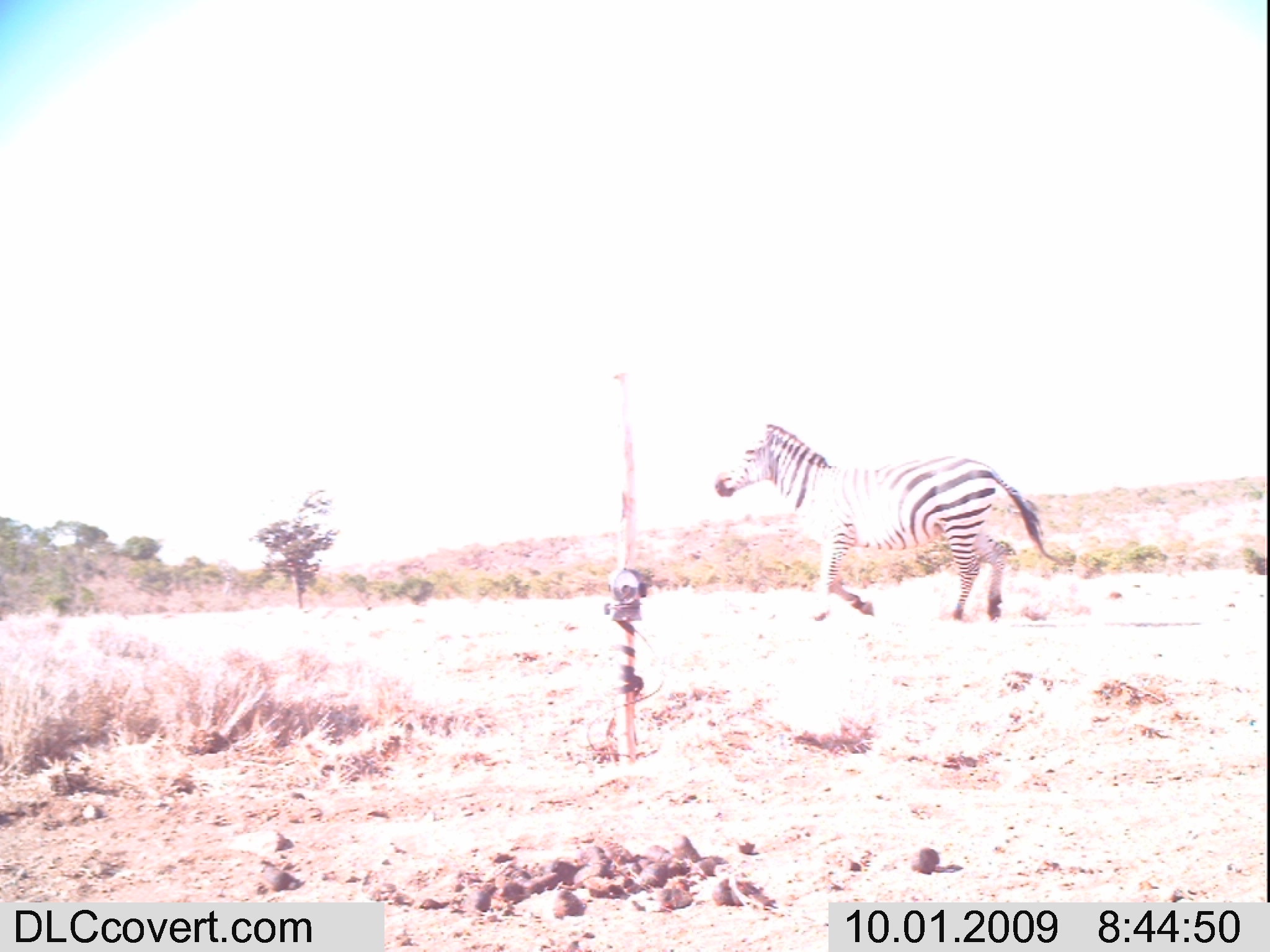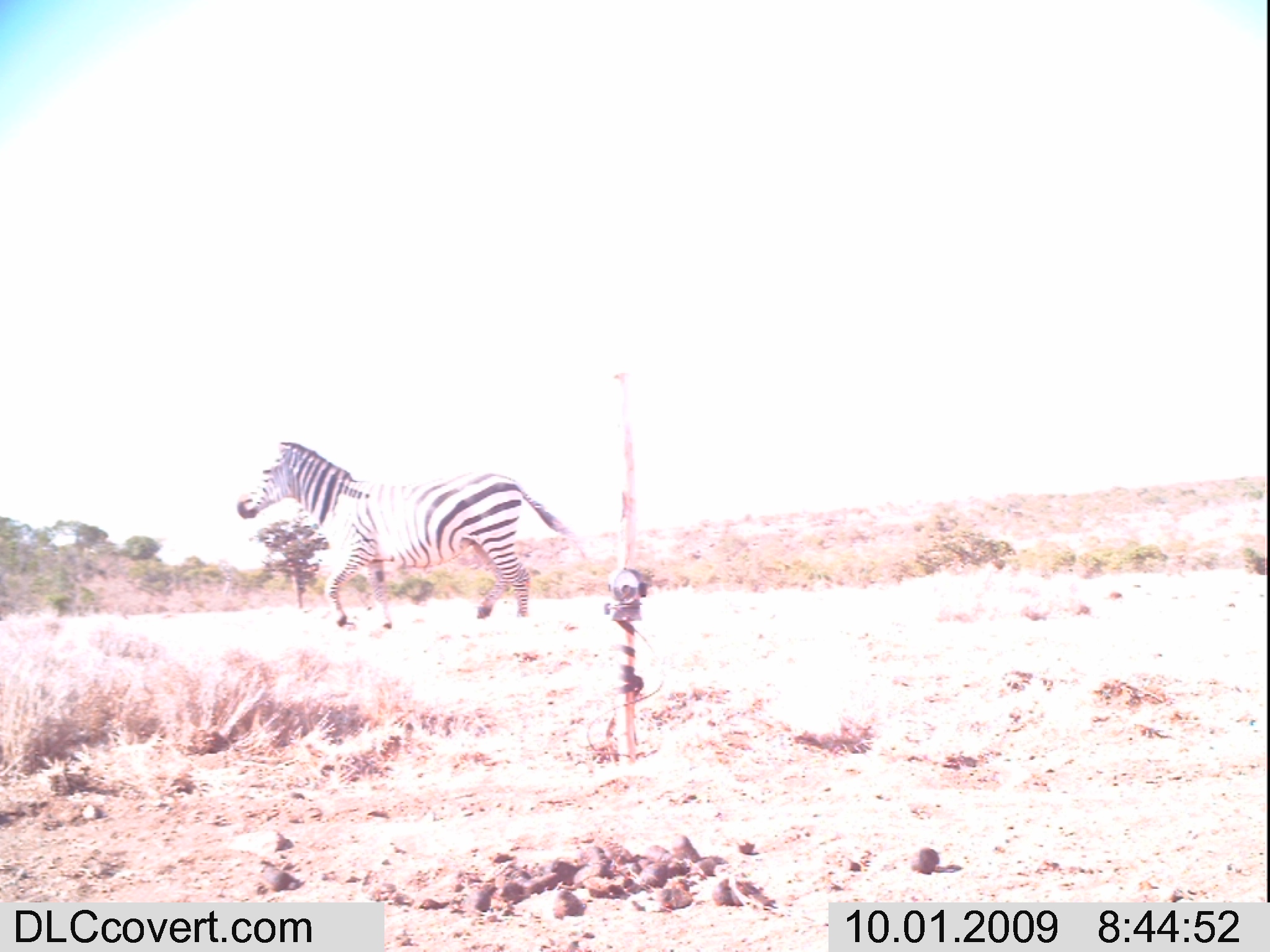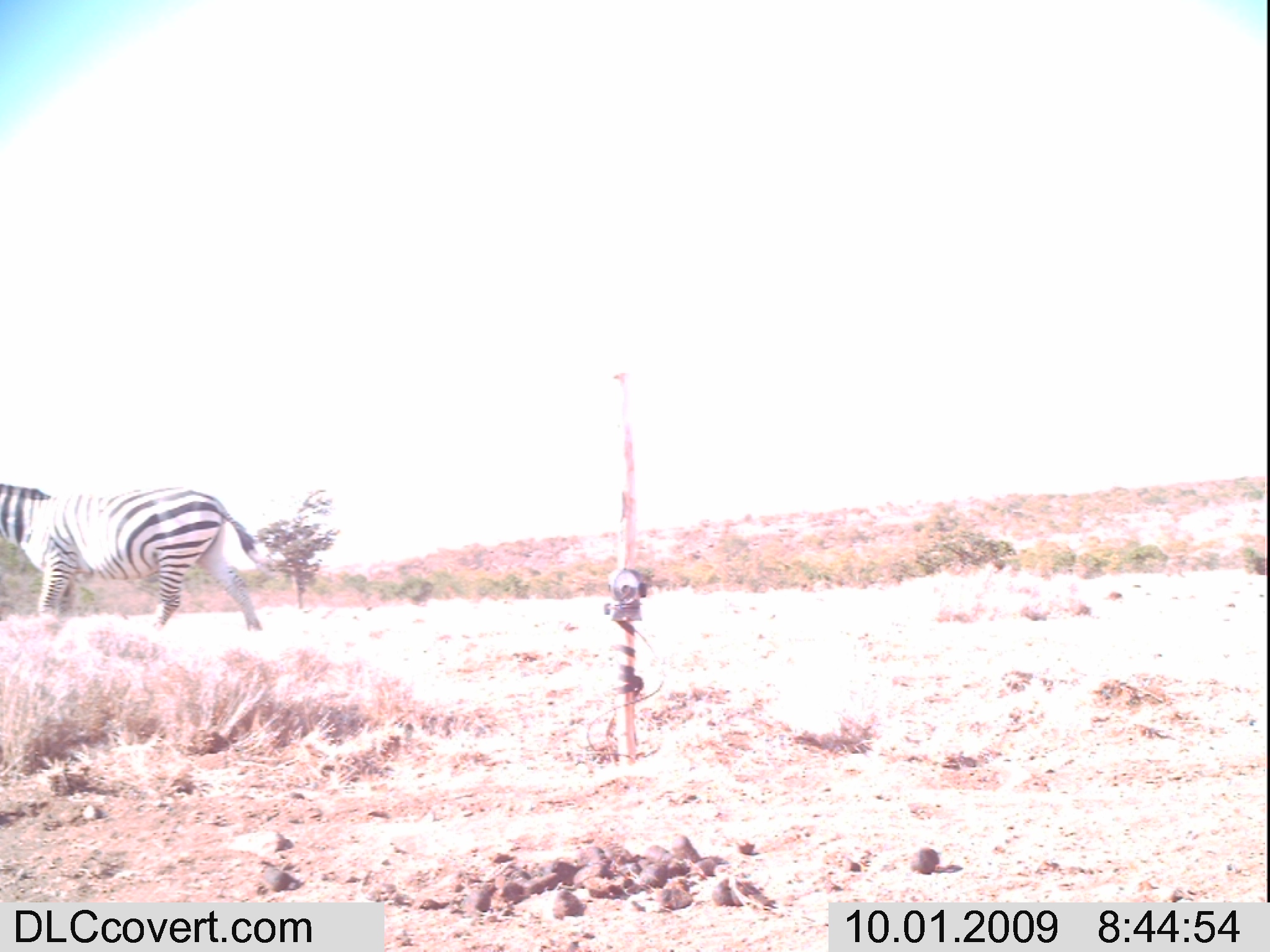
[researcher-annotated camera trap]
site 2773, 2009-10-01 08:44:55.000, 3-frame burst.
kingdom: Animalia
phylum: Chordata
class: Mammalia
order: Perissodactyla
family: Equidae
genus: Equus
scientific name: Equus quagga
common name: plains zebra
Equus quagga (plains zebra), count 1.